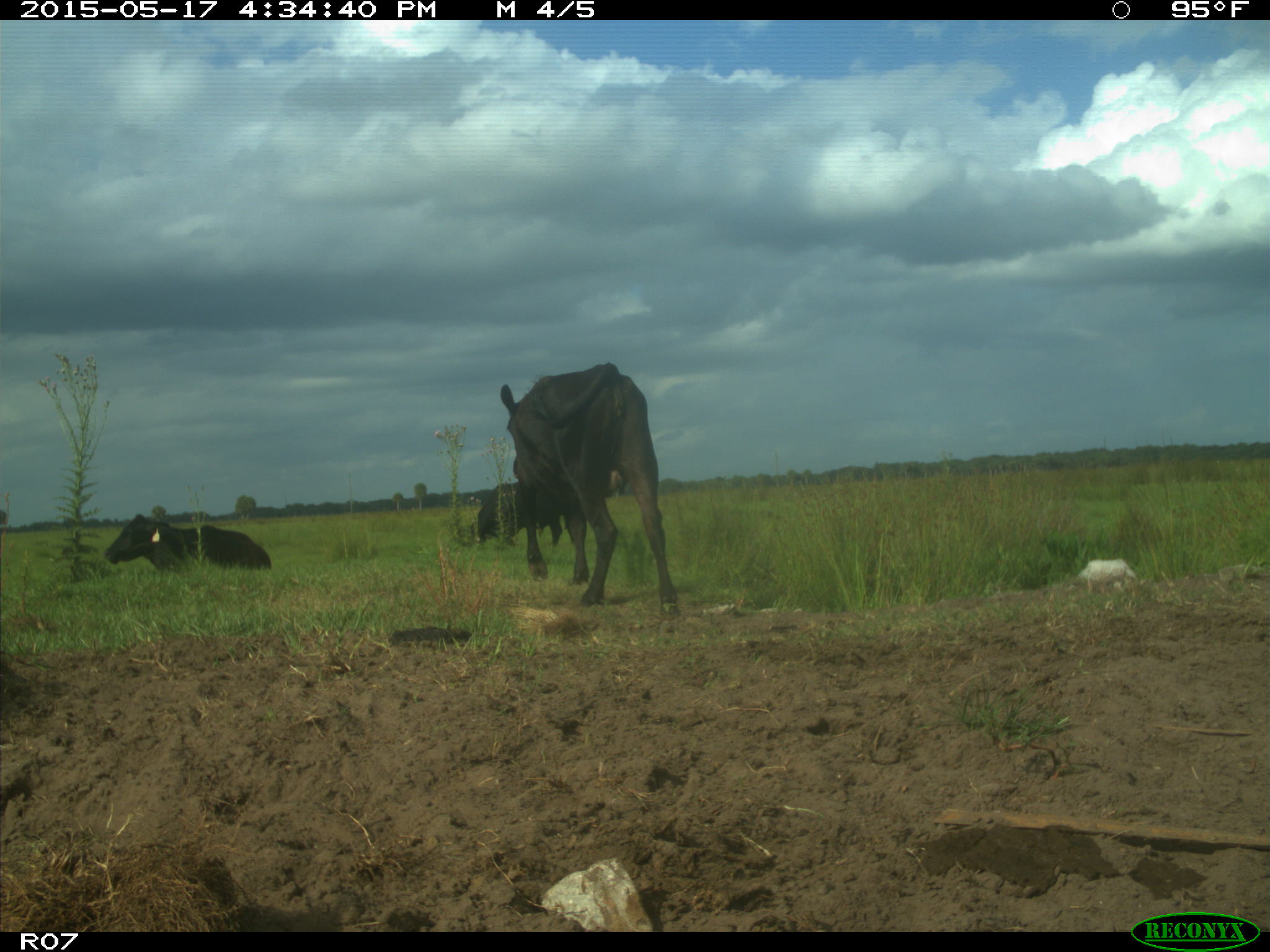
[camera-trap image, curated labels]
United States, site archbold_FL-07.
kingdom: Animalia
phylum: Chordata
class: Mammalia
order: Artiodactyla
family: Bovidae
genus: Bos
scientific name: Bos taurus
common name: domestic cow